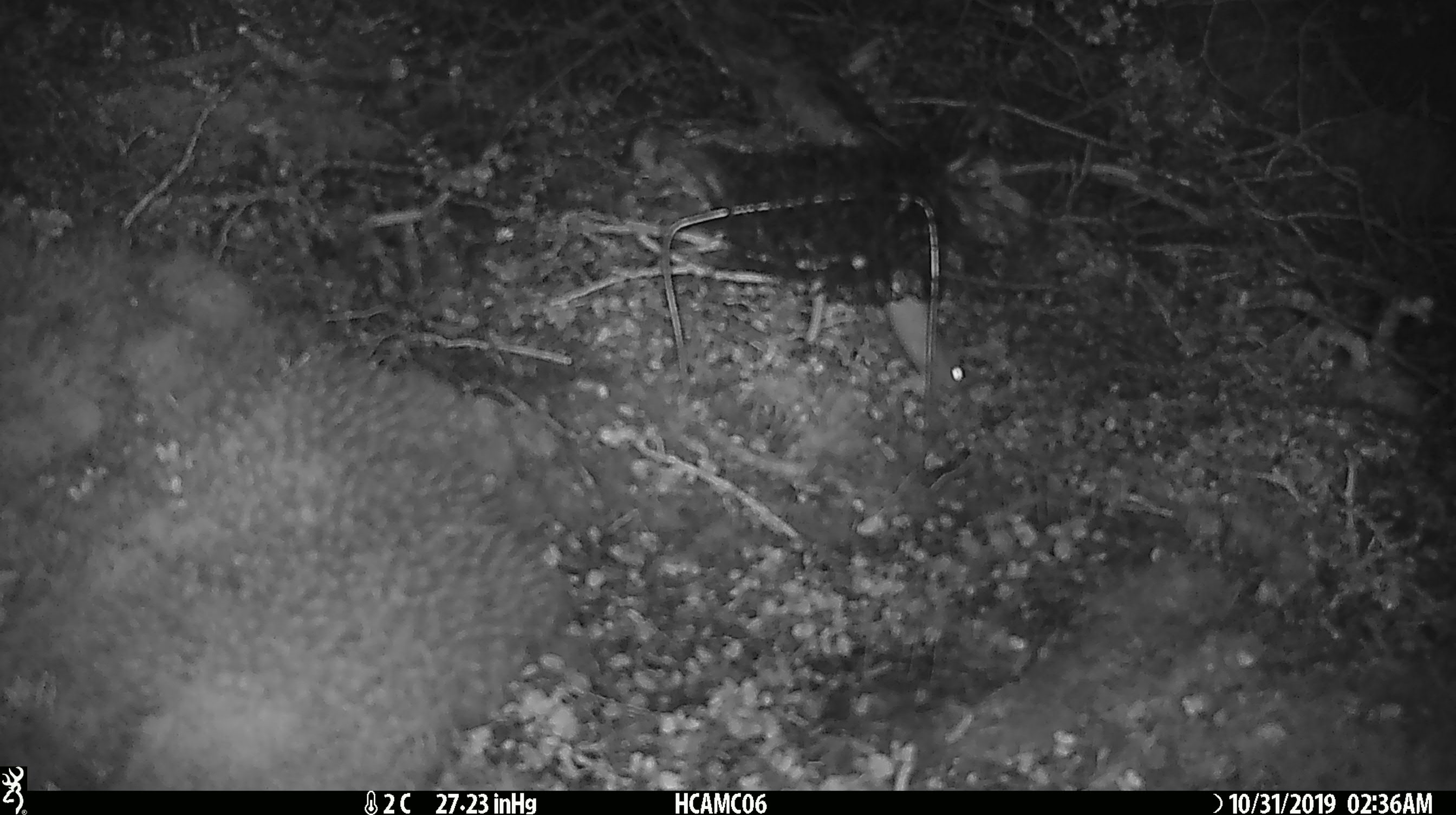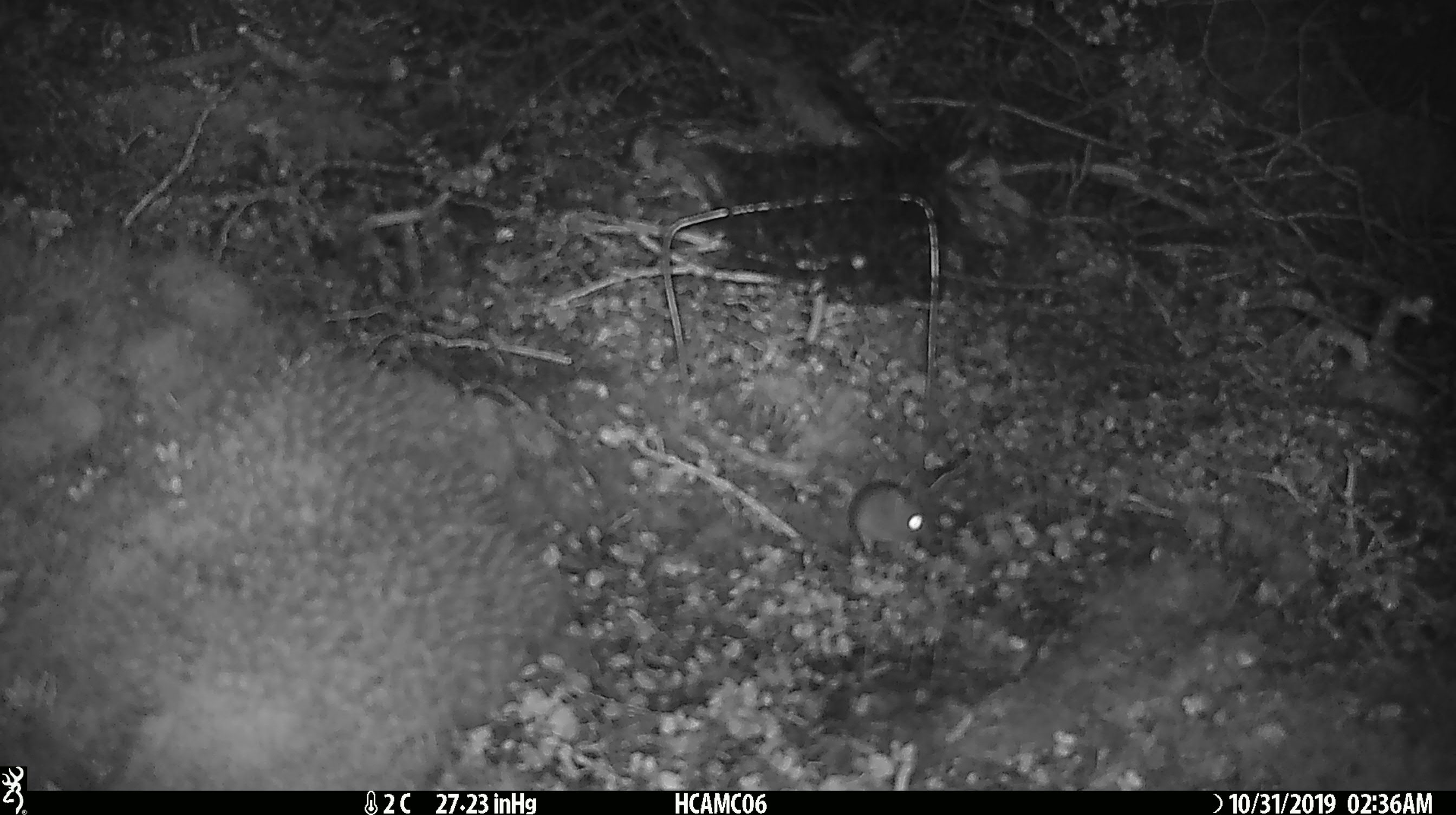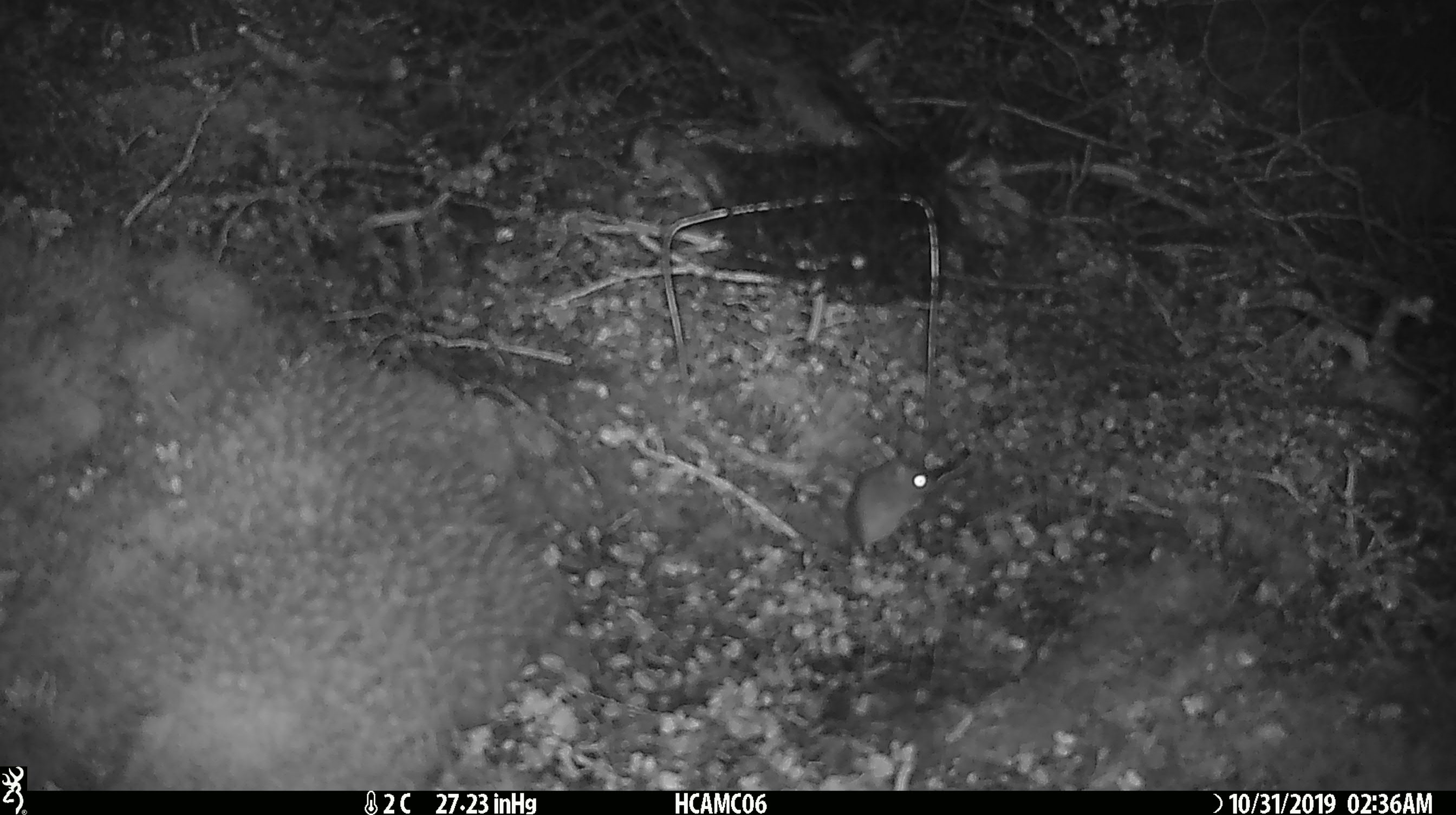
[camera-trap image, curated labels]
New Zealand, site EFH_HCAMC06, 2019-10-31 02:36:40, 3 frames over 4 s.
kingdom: Animalia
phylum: Chordata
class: Mammalia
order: Rodentia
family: Muridae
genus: Mus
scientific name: Mus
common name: mouse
Mouse (Mus).